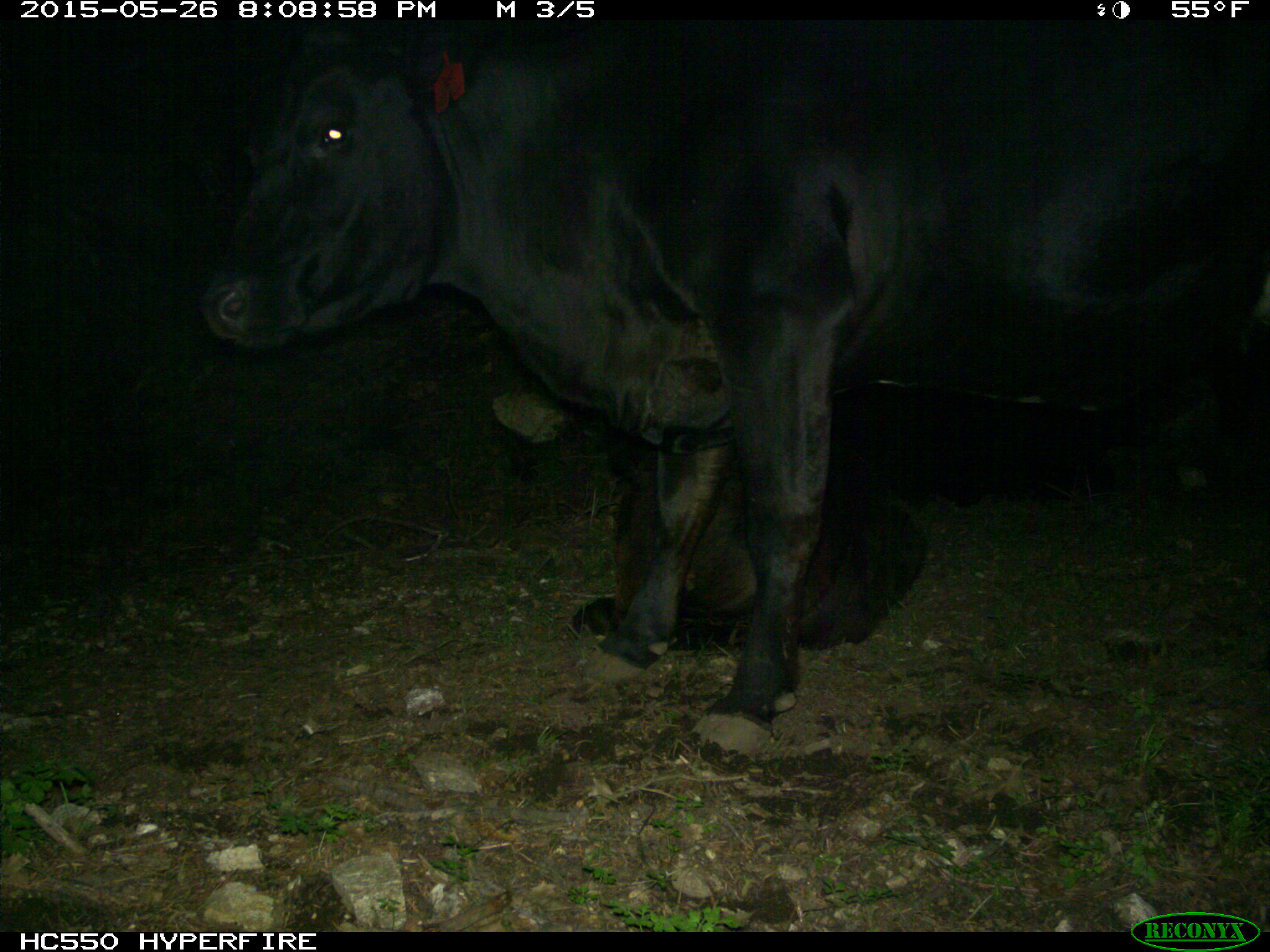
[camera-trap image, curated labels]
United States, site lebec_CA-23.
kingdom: Animalia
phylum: Chordata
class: Mammalia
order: Artiodactyla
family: Bovidae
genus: Bos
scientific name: Bos taurus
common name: domestic cow